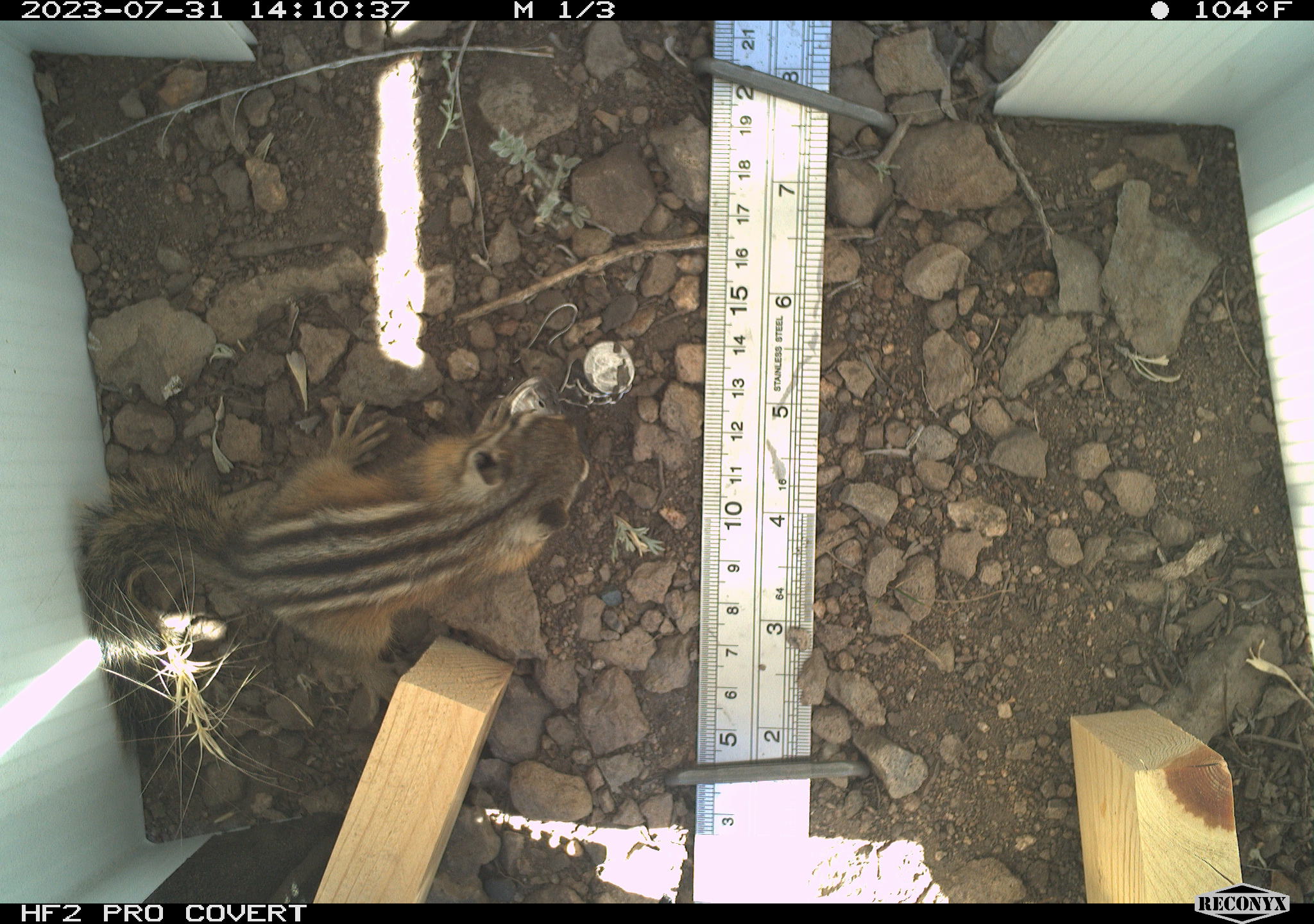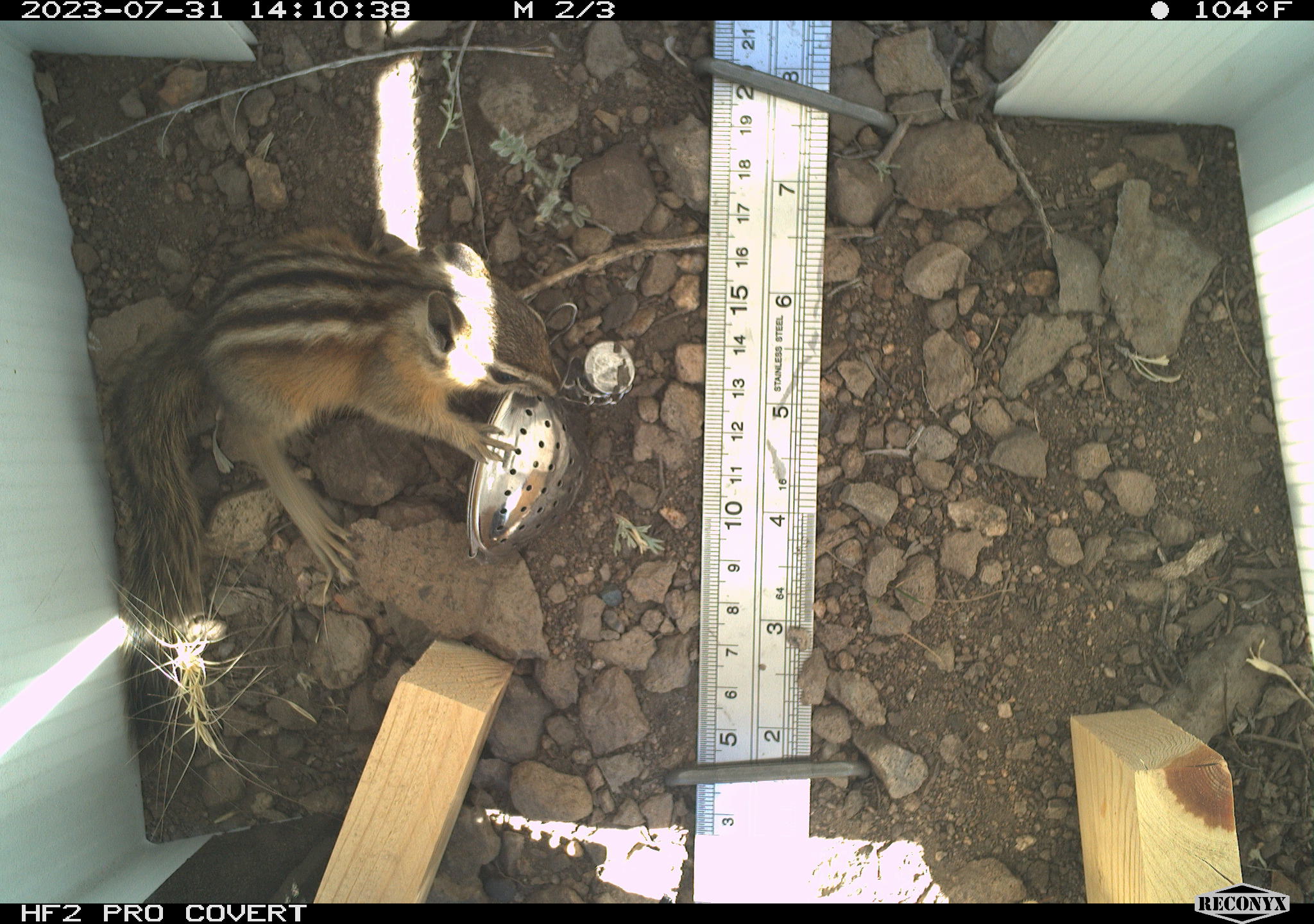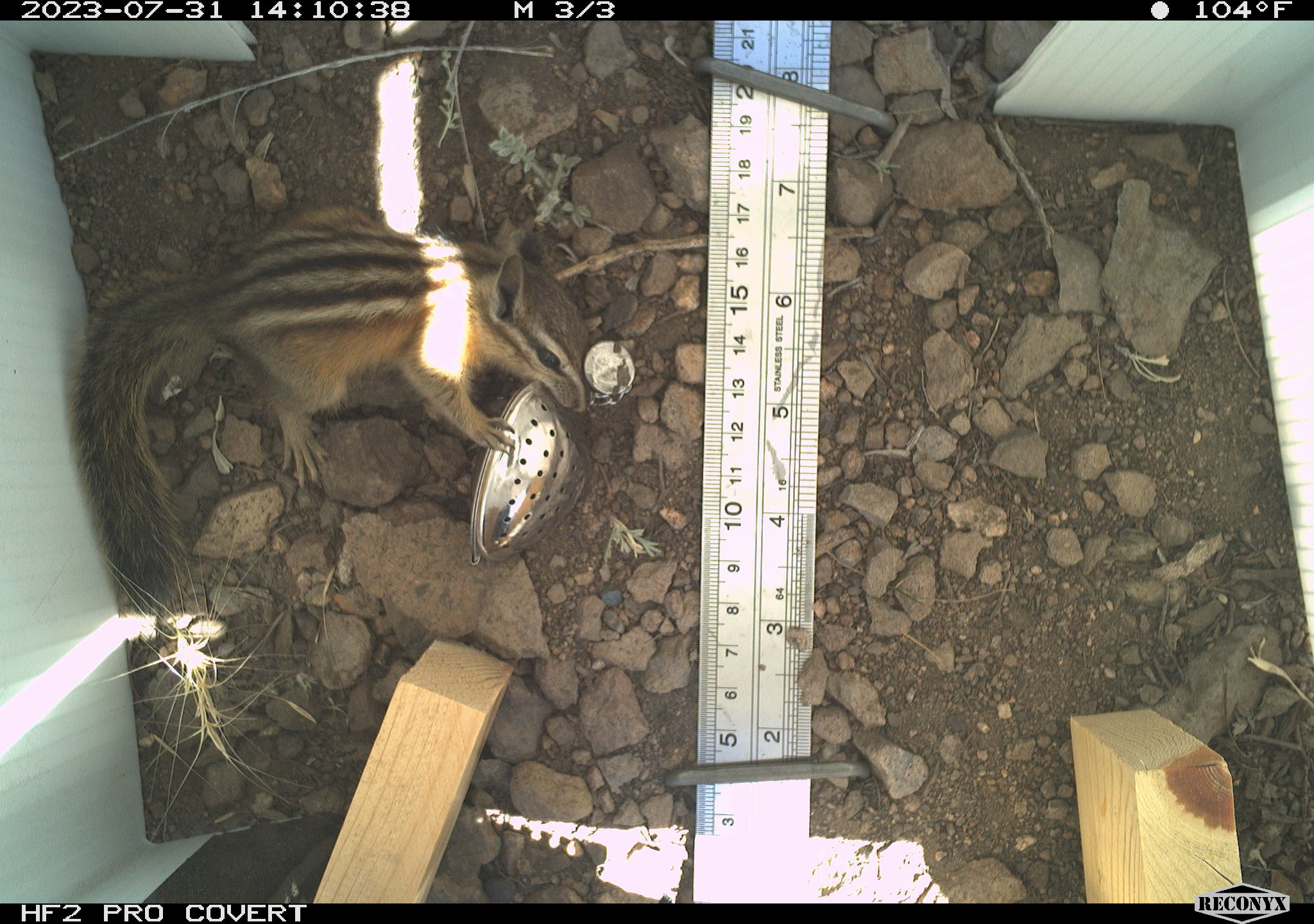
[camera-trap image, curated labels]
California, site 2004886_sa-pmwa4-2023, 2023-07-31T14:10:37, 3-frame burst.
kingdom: Animalia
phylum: Chordata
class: Mammalia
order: Rodentia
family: Sciuridae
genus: Neotamias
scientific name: Neotamias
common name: western chipmunks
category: neotamias species